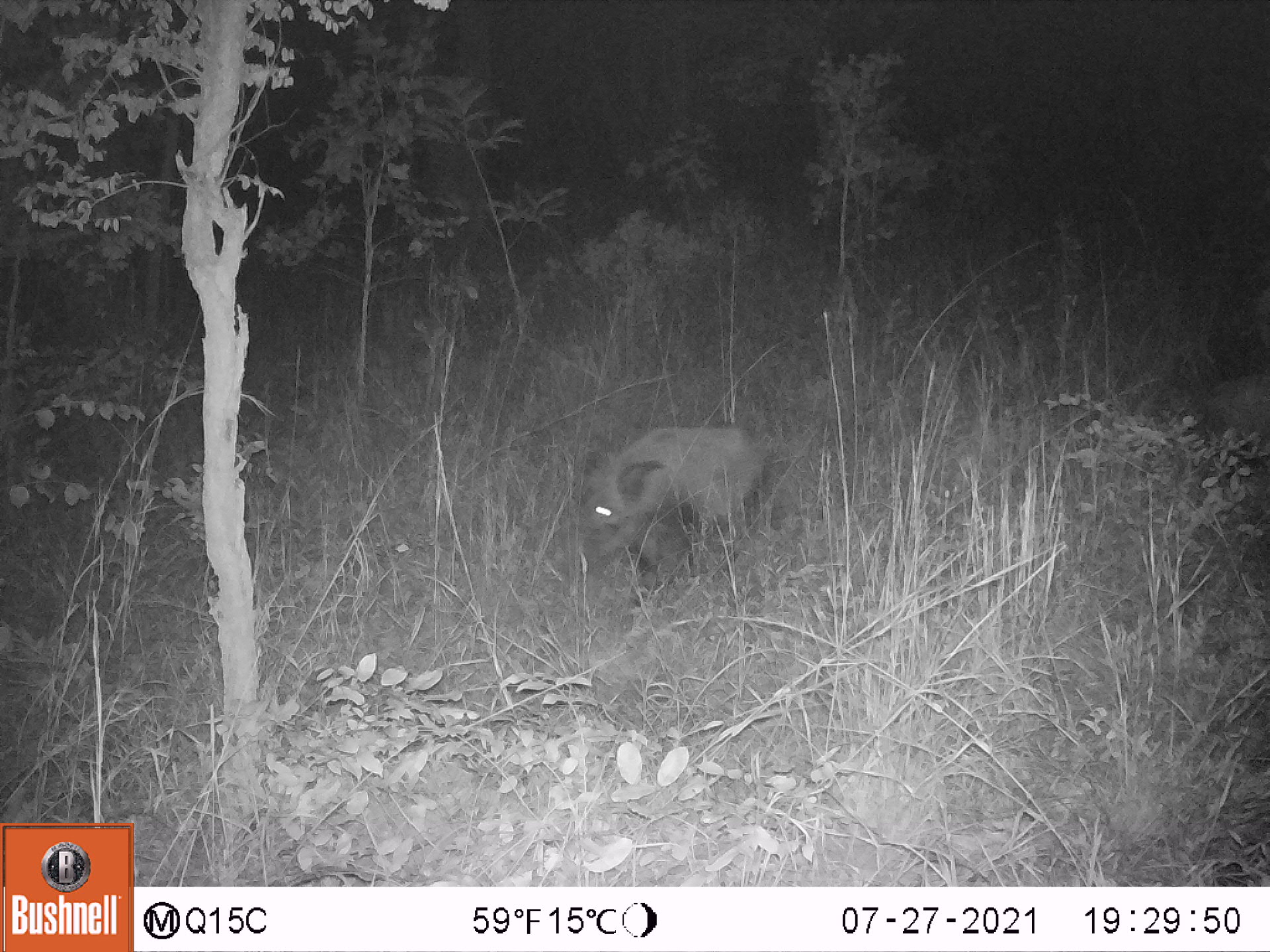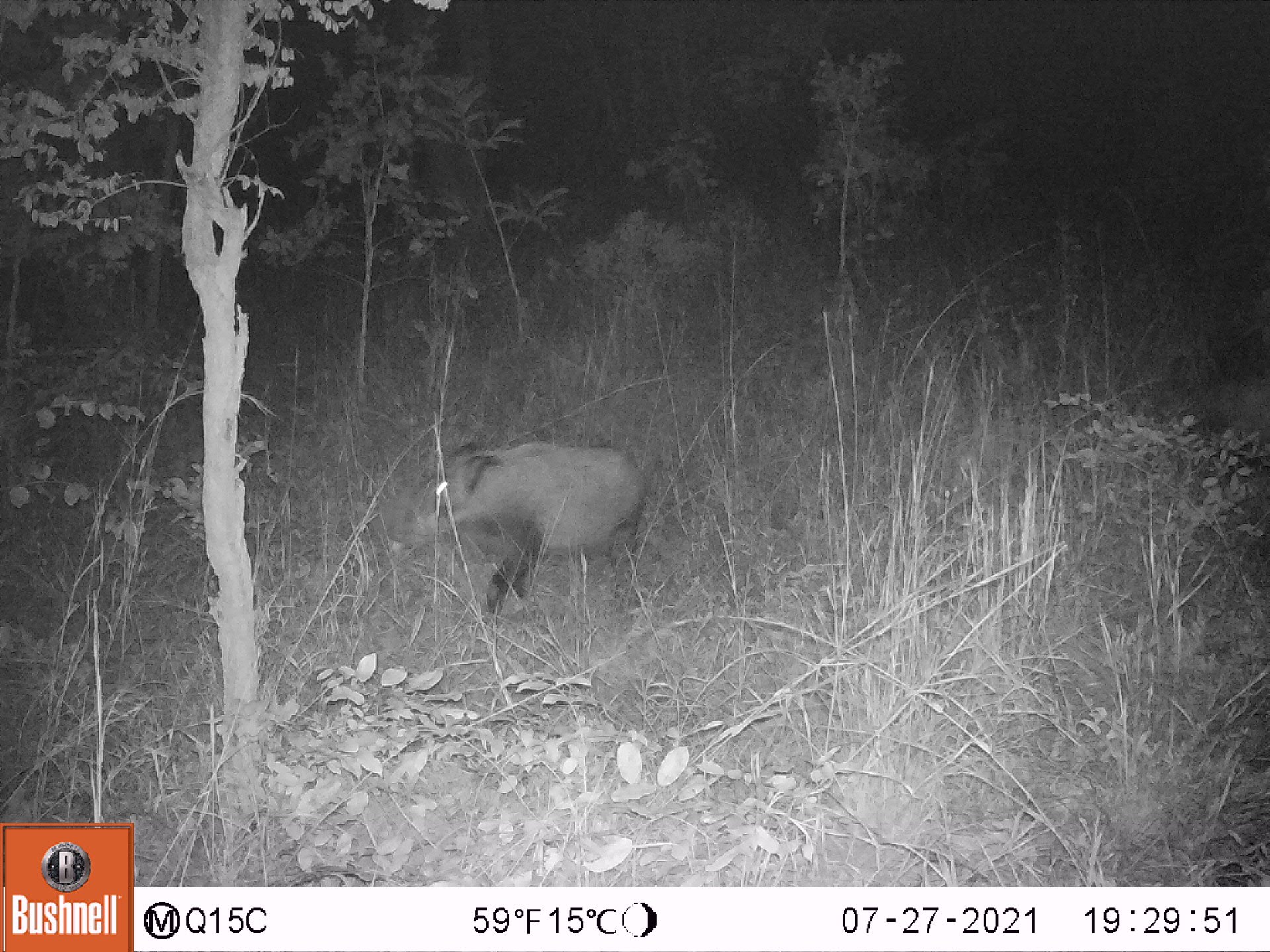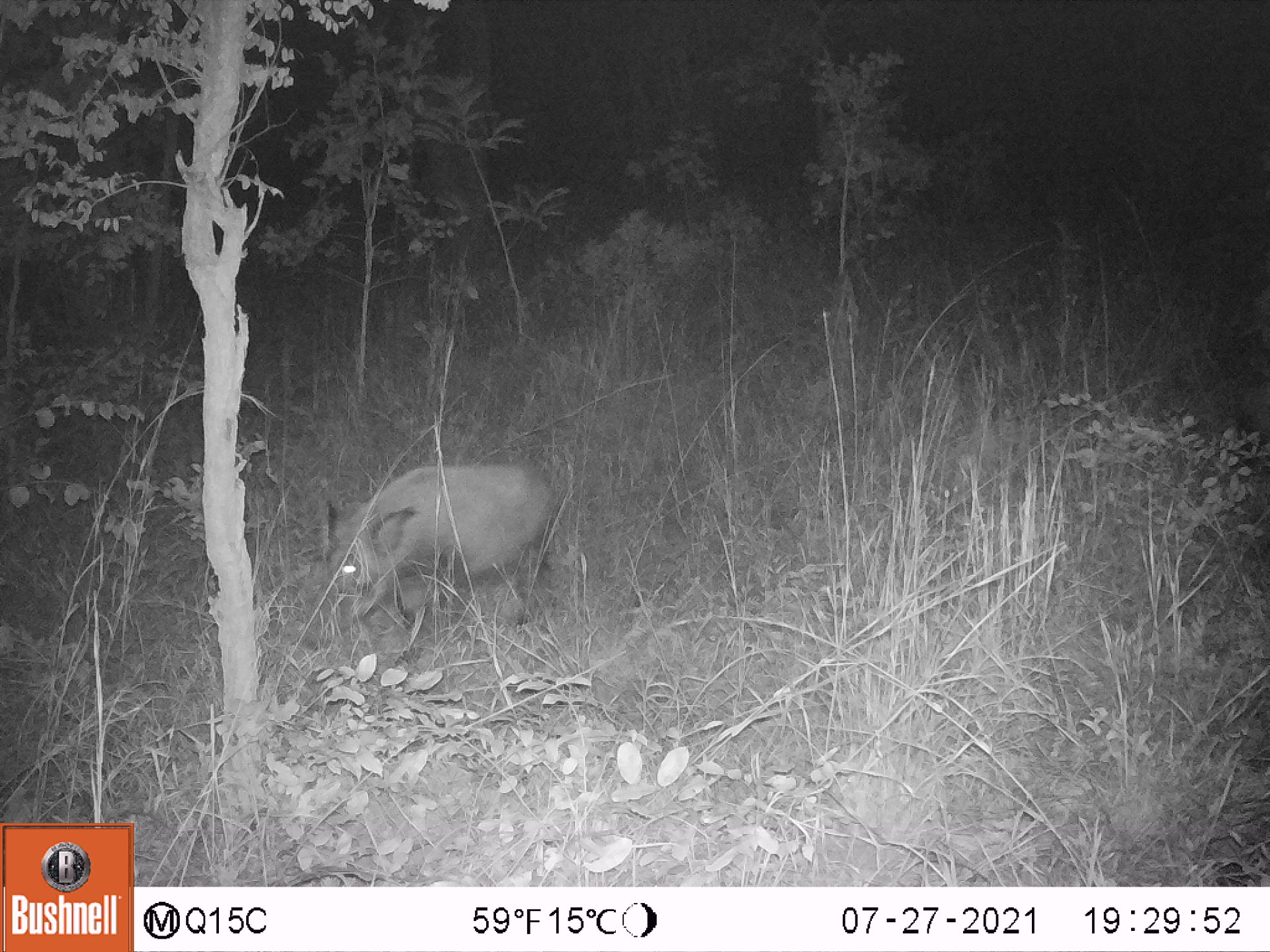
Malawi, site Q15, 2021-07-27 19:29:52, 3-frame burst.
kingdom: Animalia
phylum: Chordata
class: Mammalia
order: Artiodactyla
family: Suidae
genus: Potamochoerus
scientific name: Potamochoerus larvatus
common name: bushpig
Bushpig (Potamochoerus larvatus), count 2.